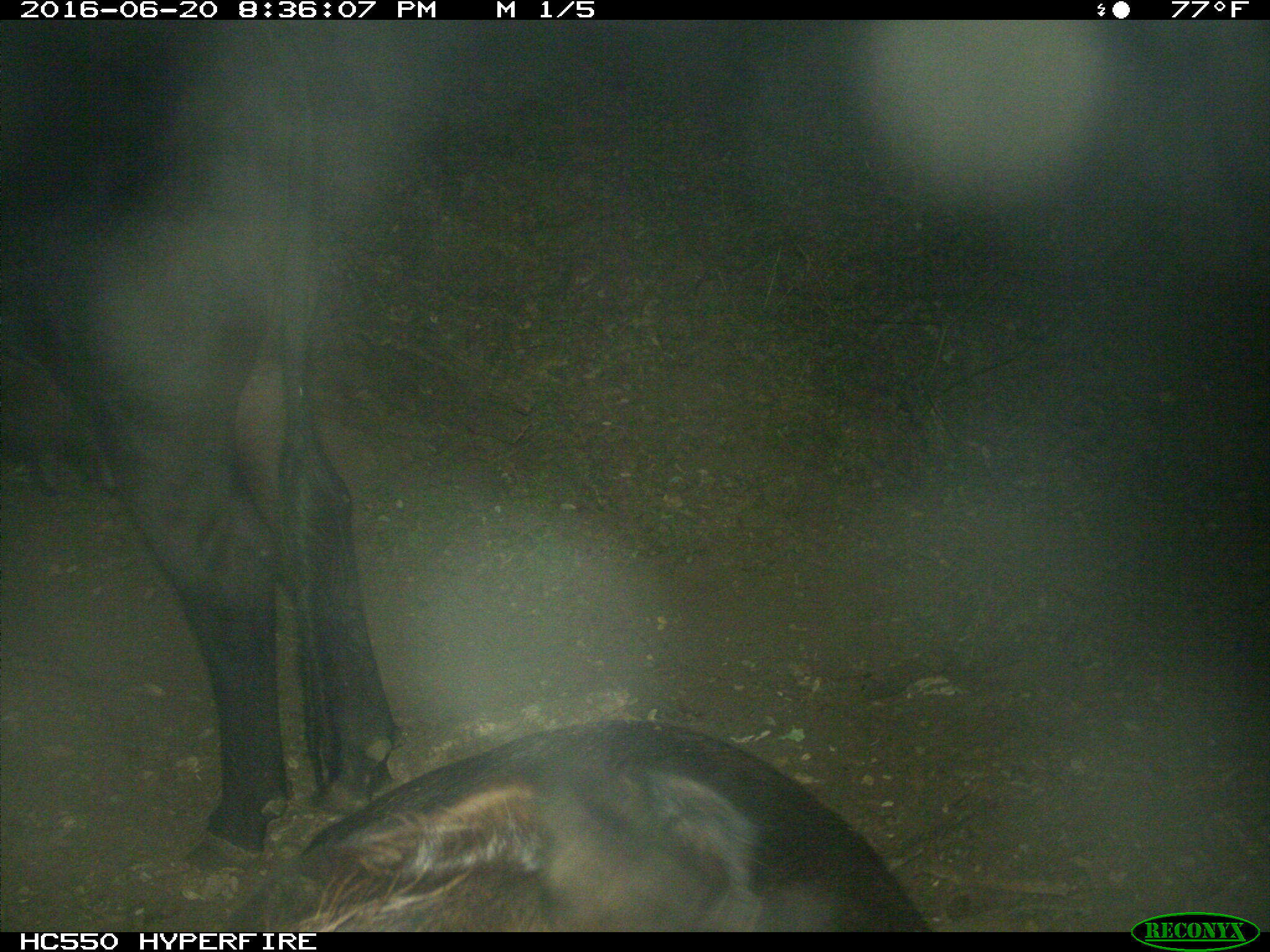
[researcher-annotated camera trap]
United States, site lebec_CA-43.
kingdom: Animalia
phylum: Chordata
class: Mammalia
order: Artiodactyla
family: Bovidae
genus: Bos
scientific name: Bos taurus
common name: domestic cow